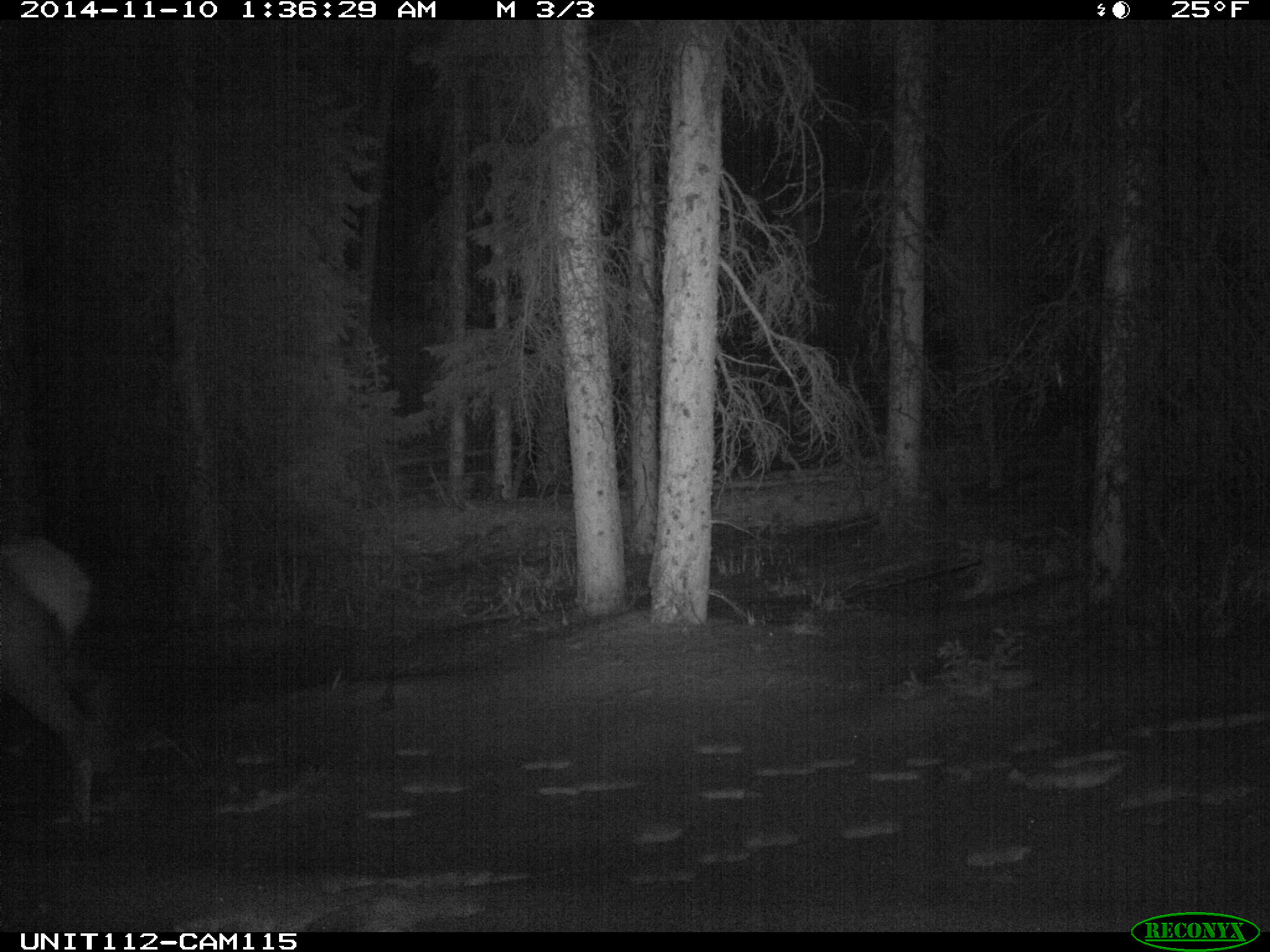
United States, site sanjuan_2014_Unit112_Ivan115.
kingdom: Animalia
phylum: Chordata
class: Mammalia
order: Artiodactyla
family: Cervidae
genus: Cervus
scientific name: Cervus elaphus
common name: red deer